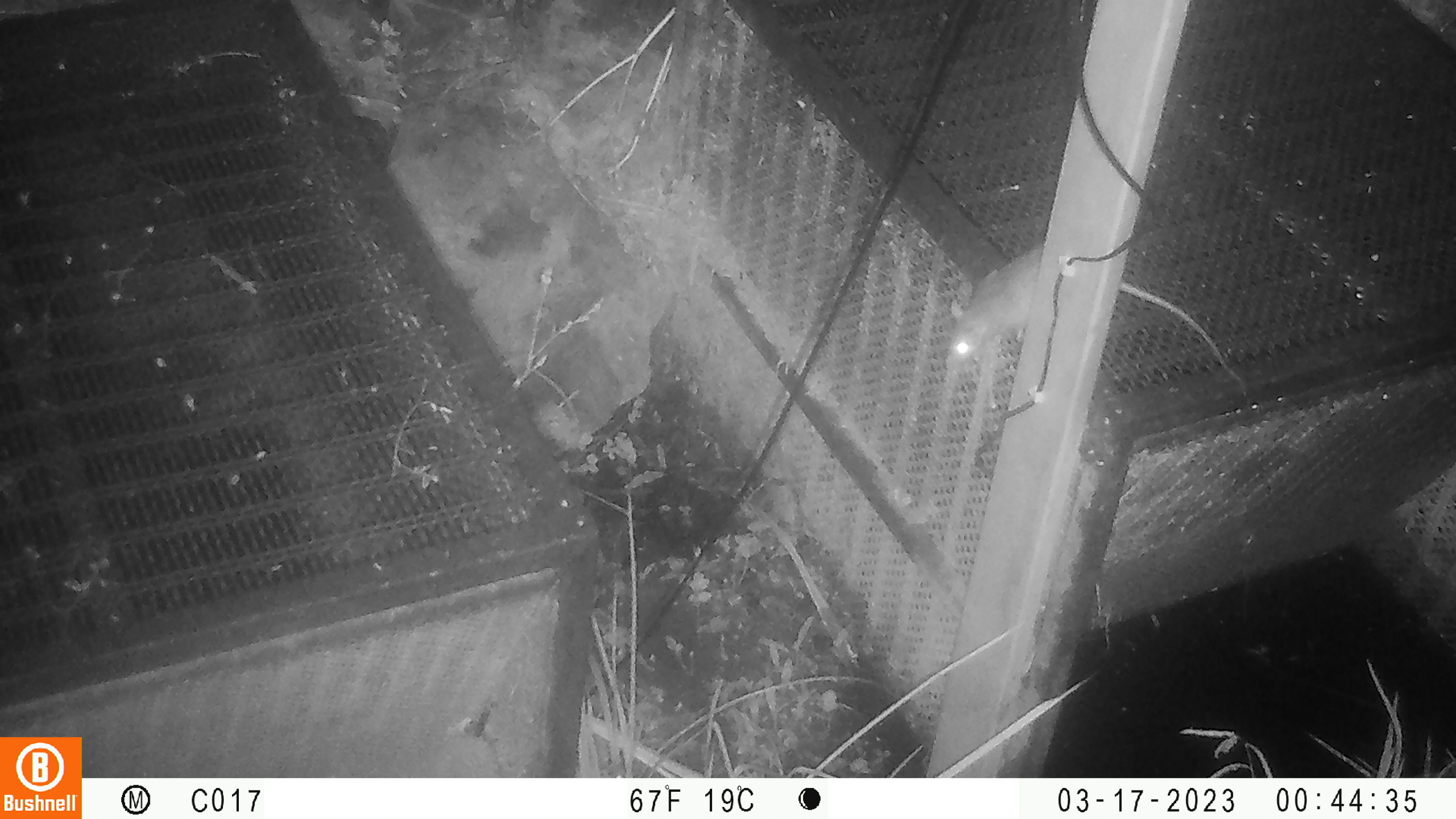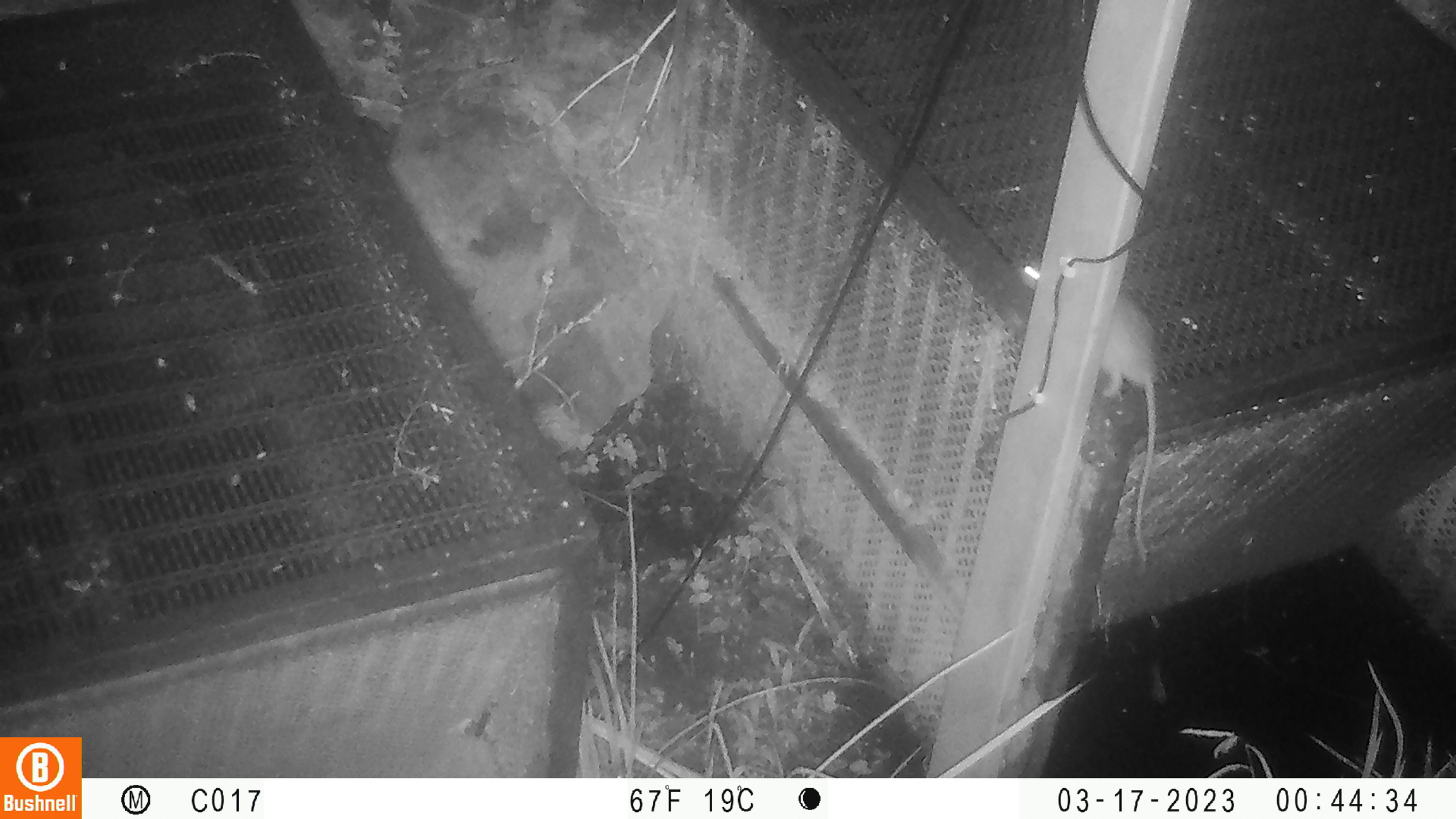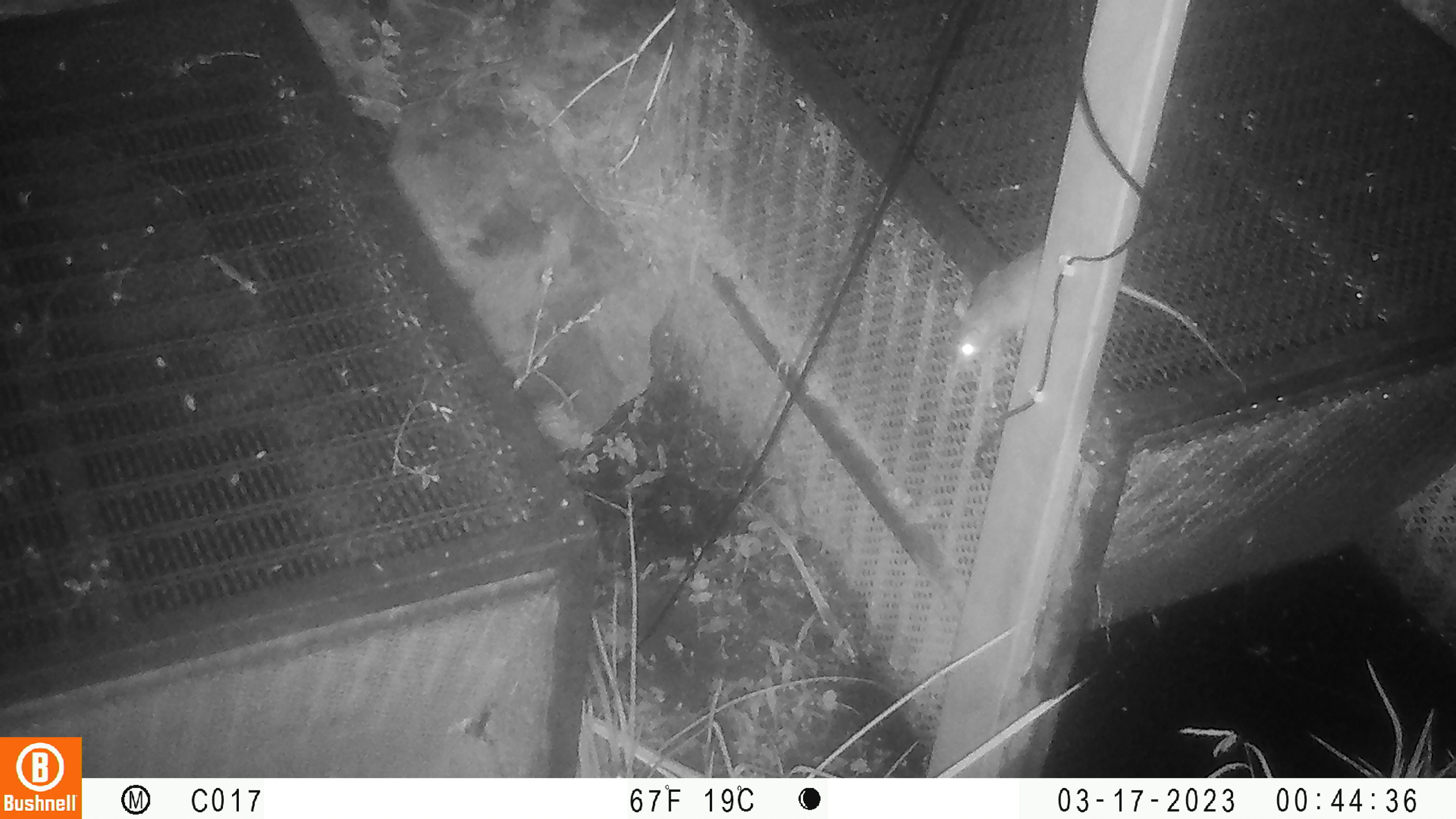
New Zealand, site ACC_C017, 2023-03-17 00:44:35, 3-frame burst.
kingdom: Animalia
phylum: Chordata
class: Mammalia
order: Rodentia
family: Muridae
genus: Rattus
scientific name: Rattus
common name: rat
Rat (Rattus).